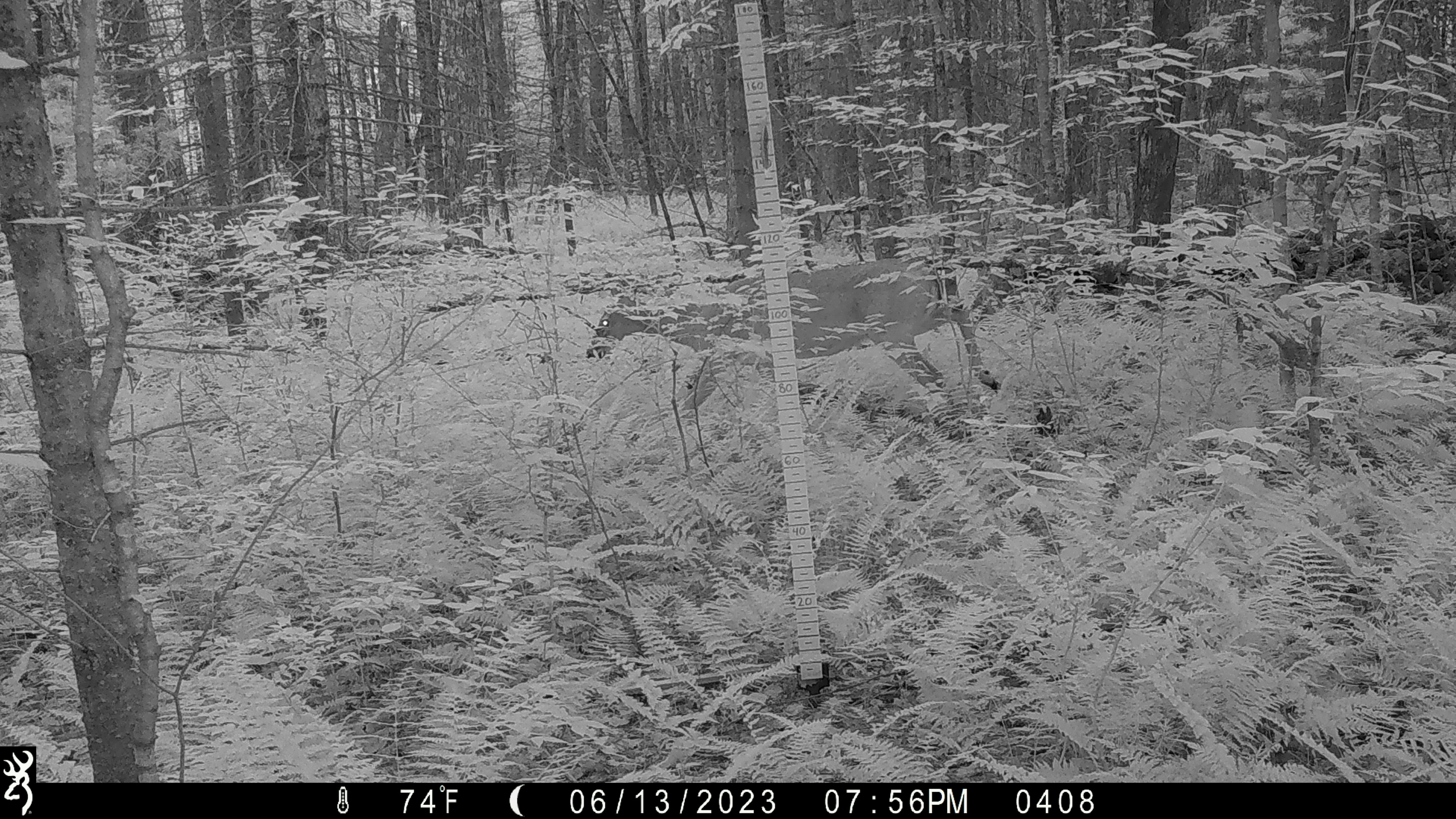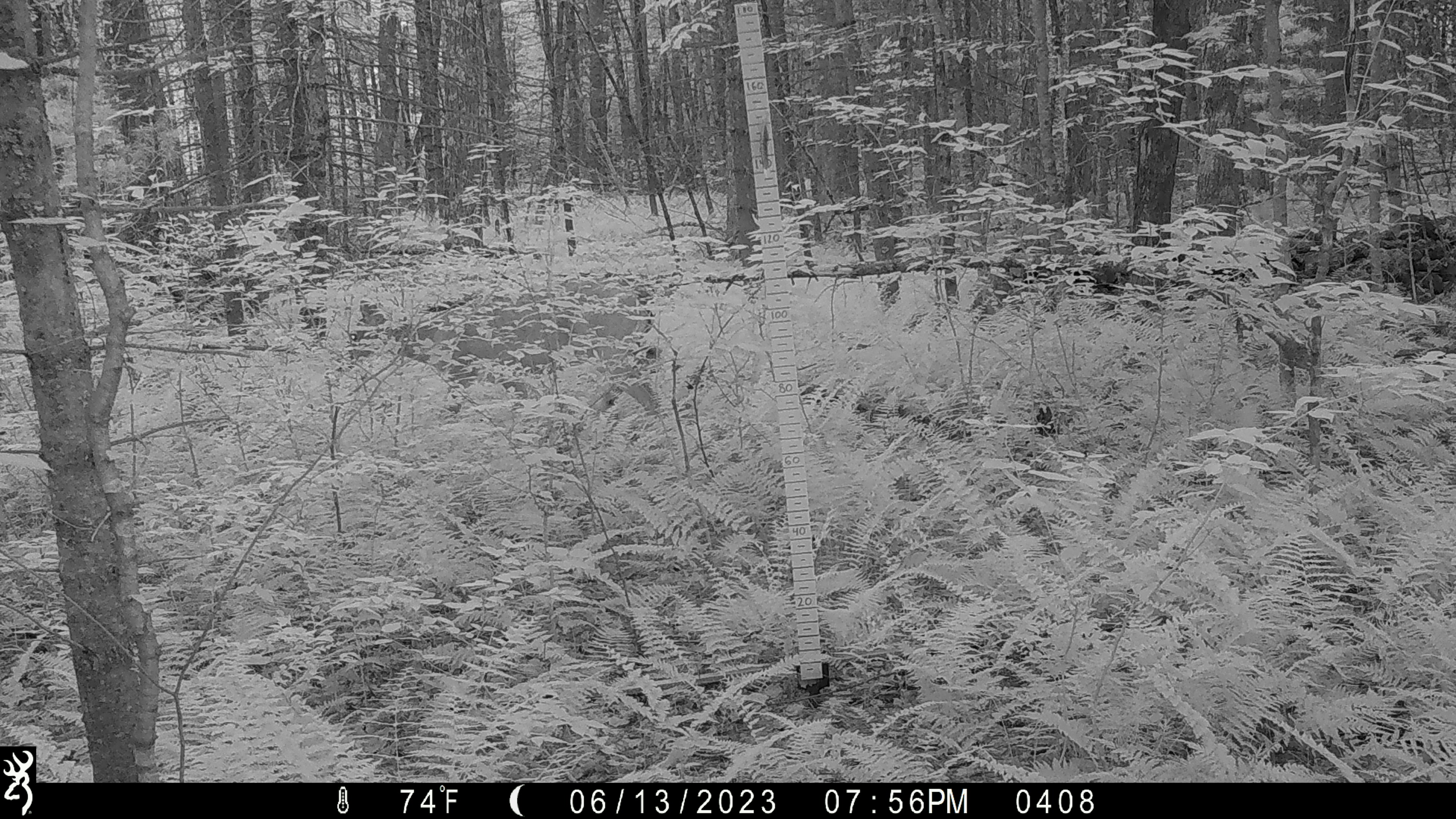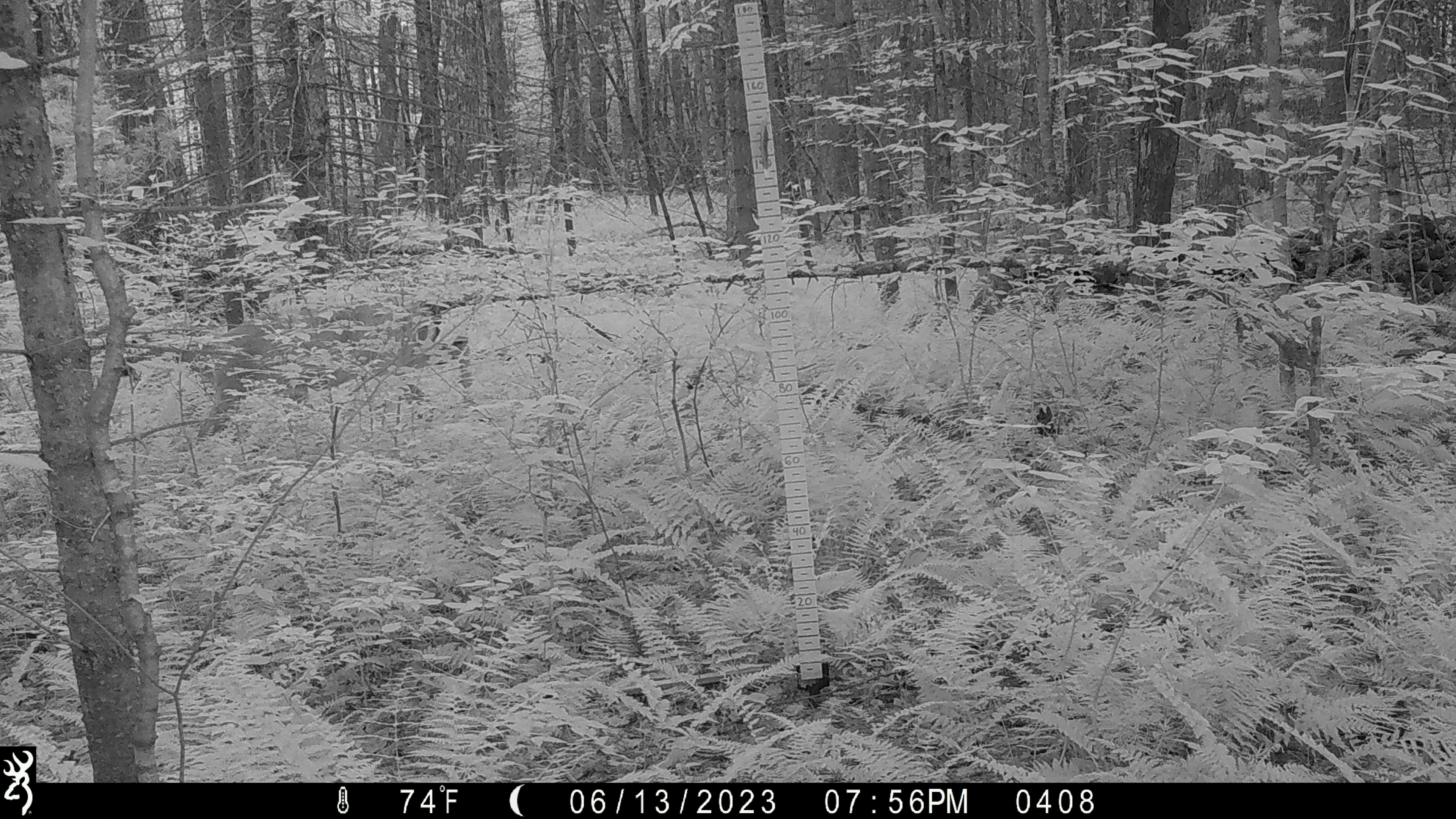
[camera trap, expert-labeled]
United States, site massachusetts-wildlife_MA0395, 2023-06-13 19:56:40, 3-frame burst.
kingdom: Animalia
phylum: Chordata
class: Mammalia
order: Artiodactyla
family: Cervidae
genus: Odocoileus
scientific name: Odocoileus virginianus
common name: white-tailed deer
White-tailed deer (Odocoileus virginianus).